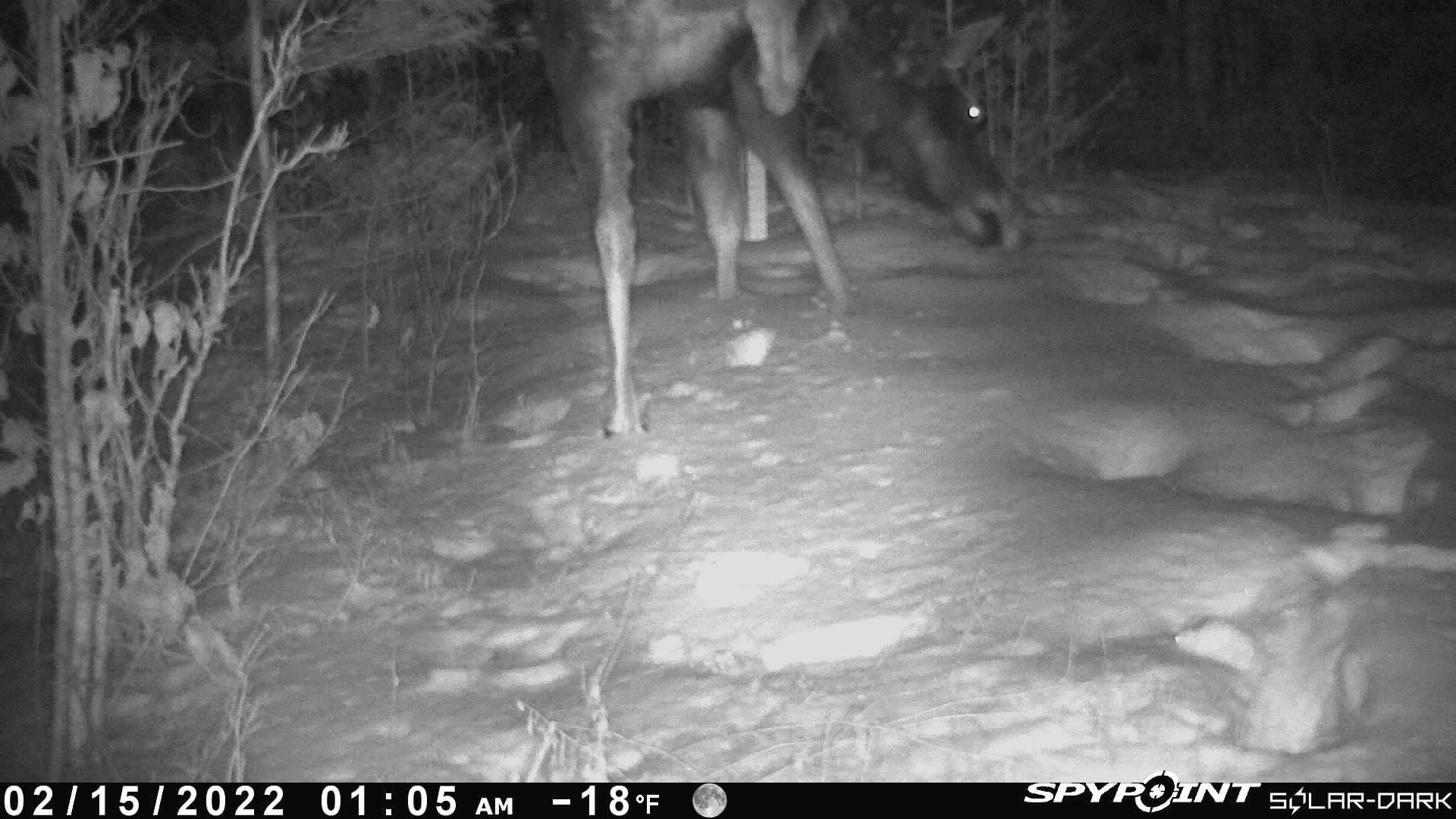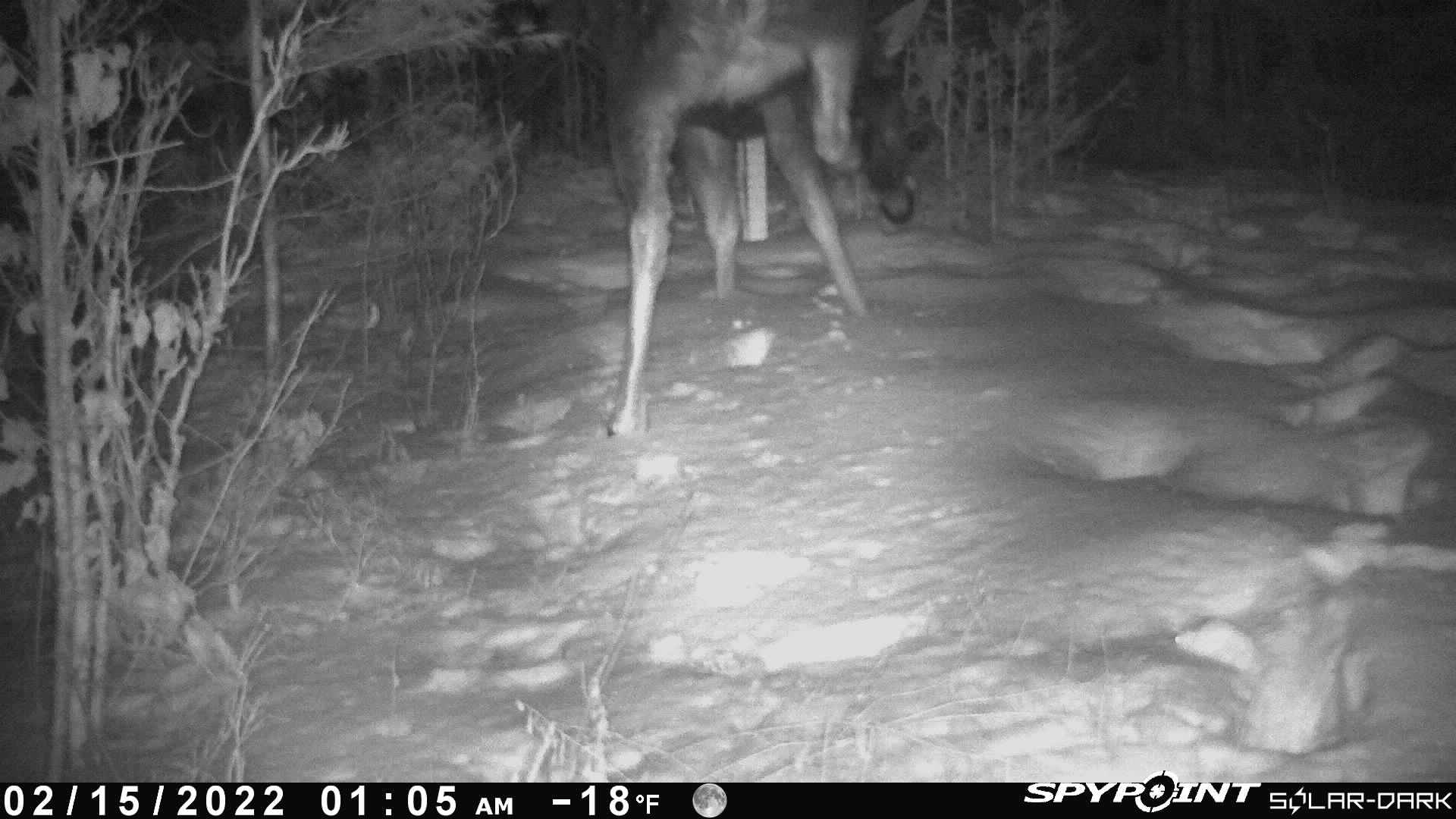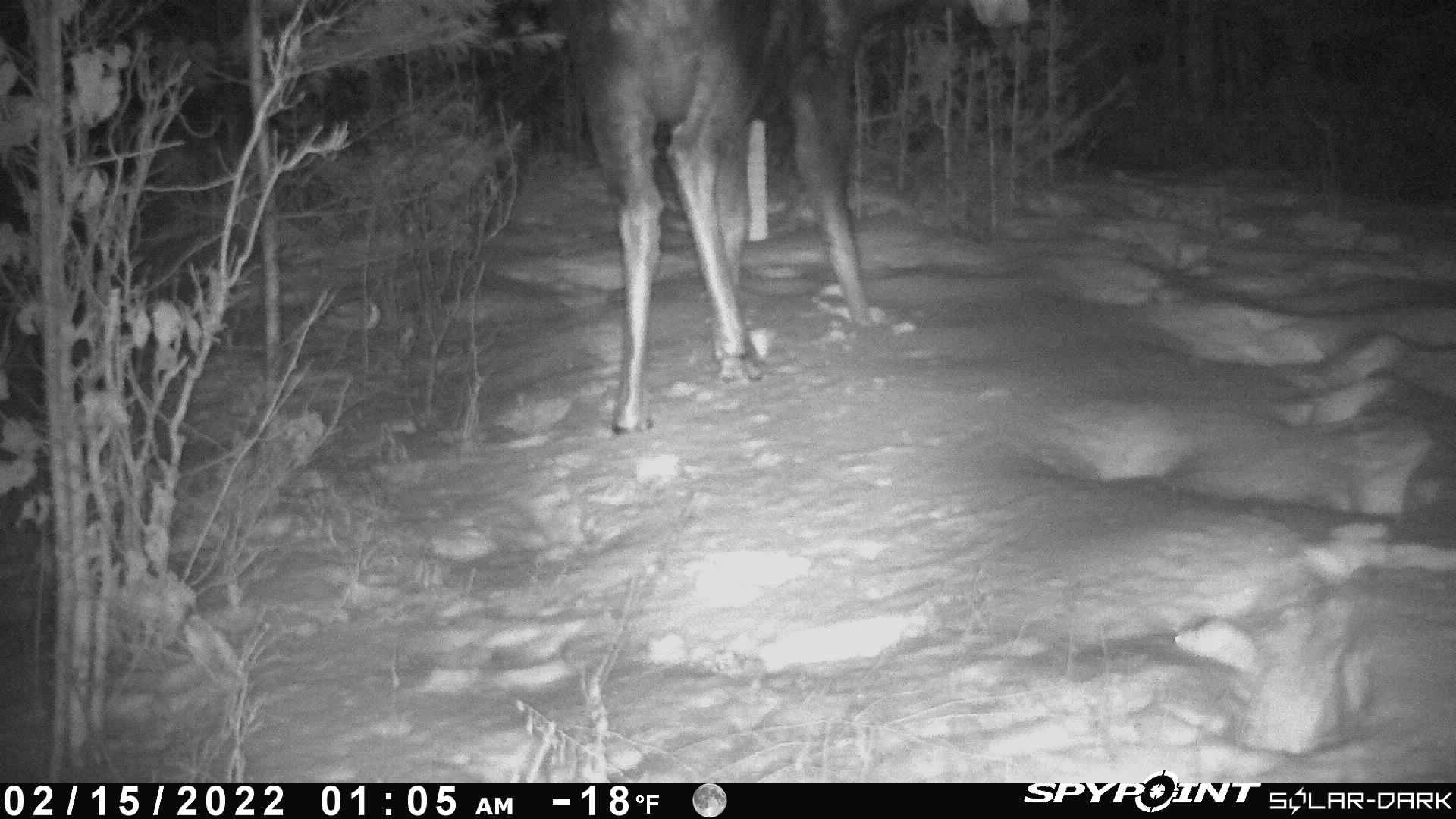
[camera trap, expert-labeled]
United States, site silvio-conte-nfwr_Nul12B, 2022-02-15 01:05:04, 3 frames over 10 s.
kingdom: Animalia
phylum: Chordata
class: Mammalia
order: Artiodactyla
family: Cervidae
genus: Alces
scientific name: Alces alces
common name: moose